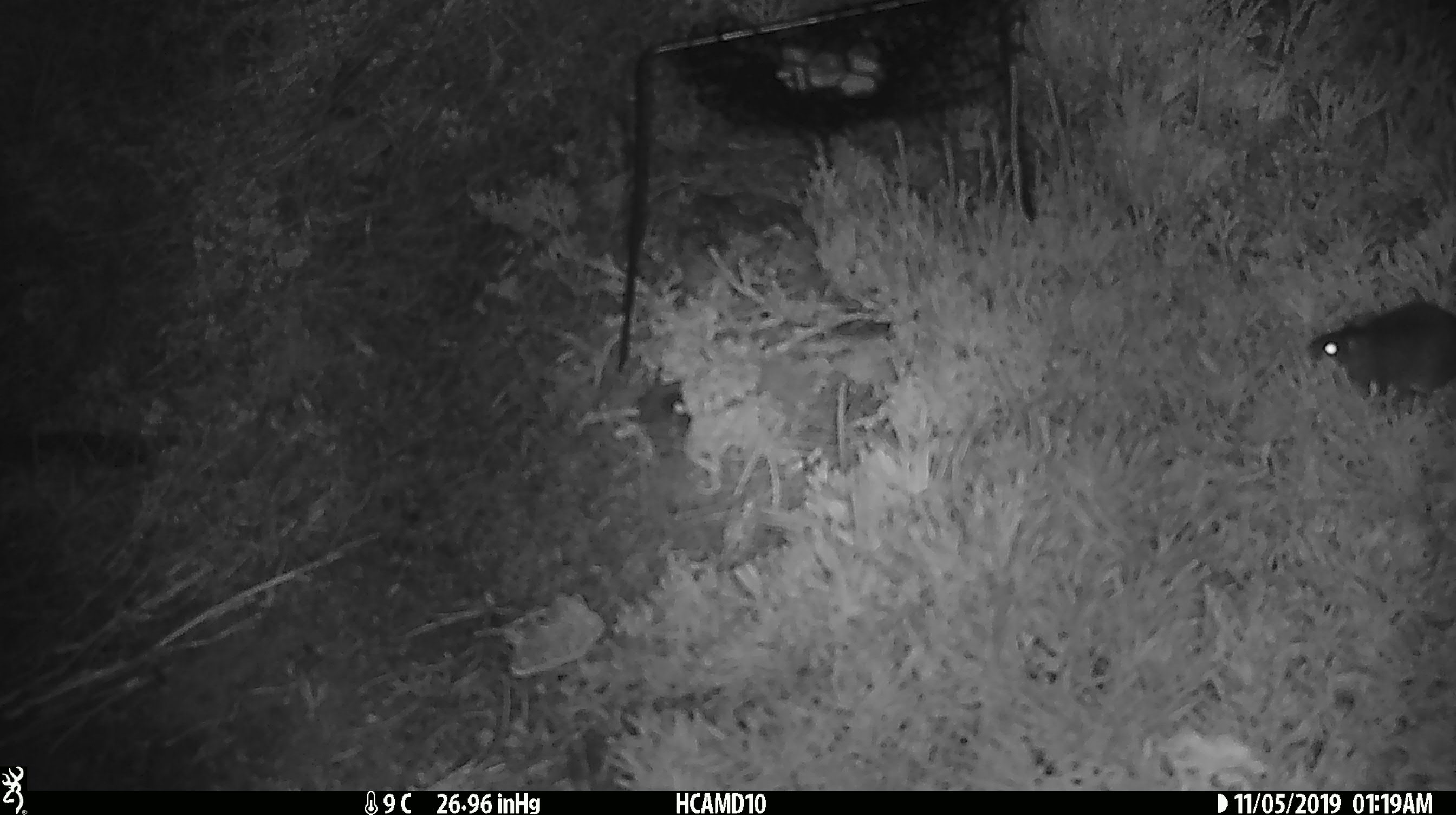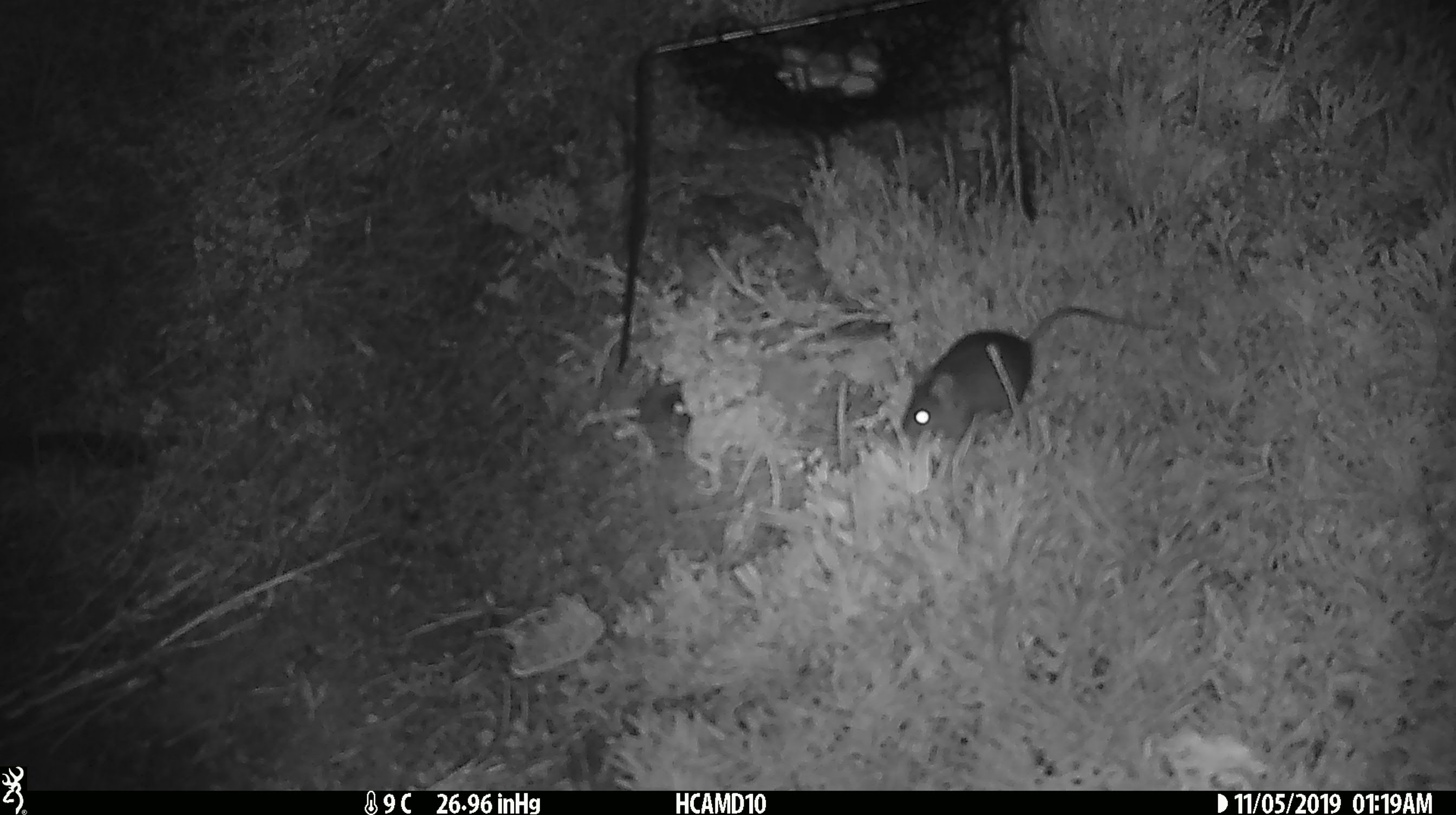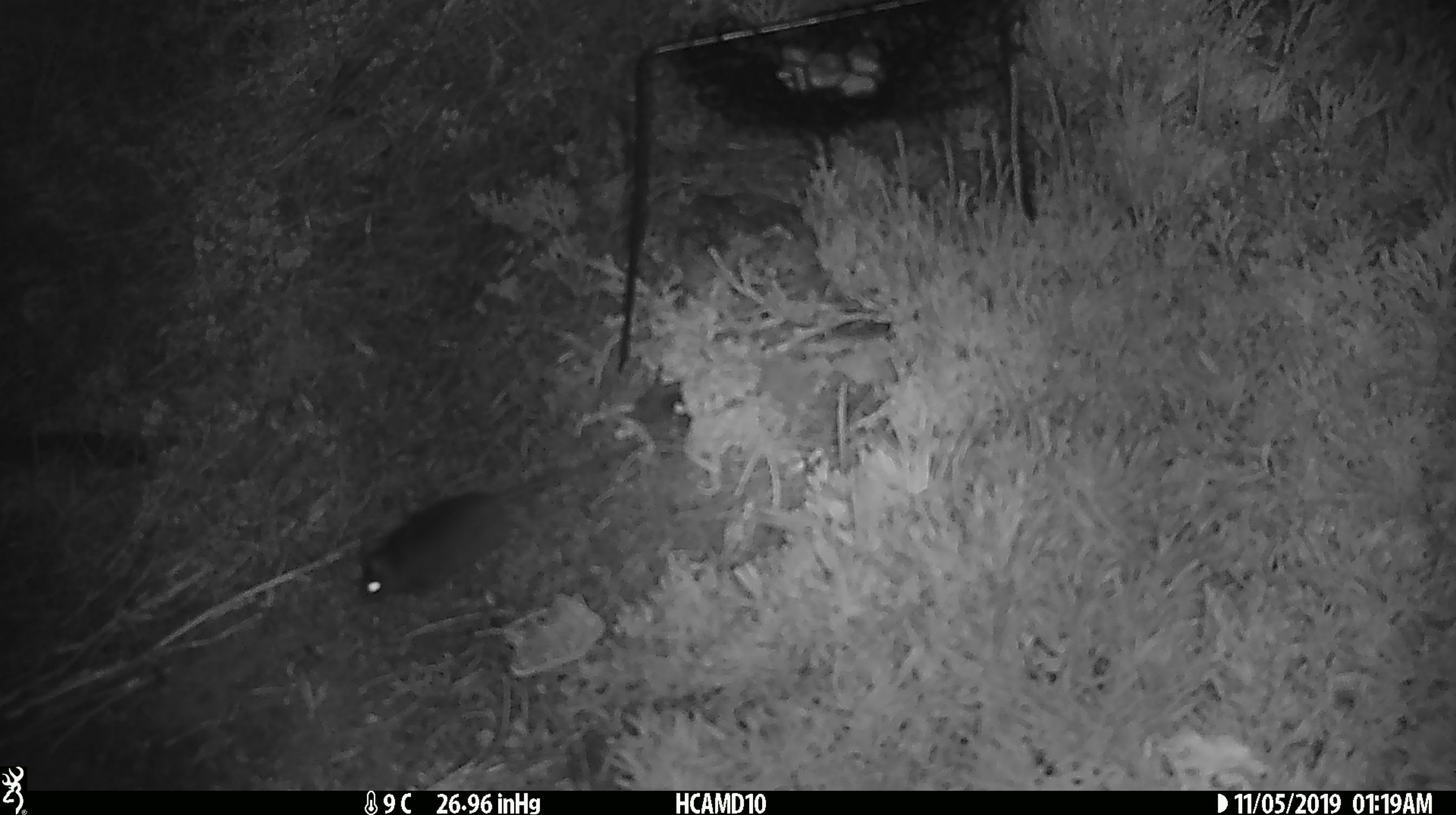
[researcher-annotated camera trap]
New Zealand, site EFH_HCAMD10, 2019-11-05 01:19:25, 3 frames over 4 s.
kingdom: Animalia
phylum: Chordata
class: Mammalia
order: Rodentia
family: Muridae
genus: Mus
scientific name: Mus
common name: mouse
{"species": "mouse (Mus)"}